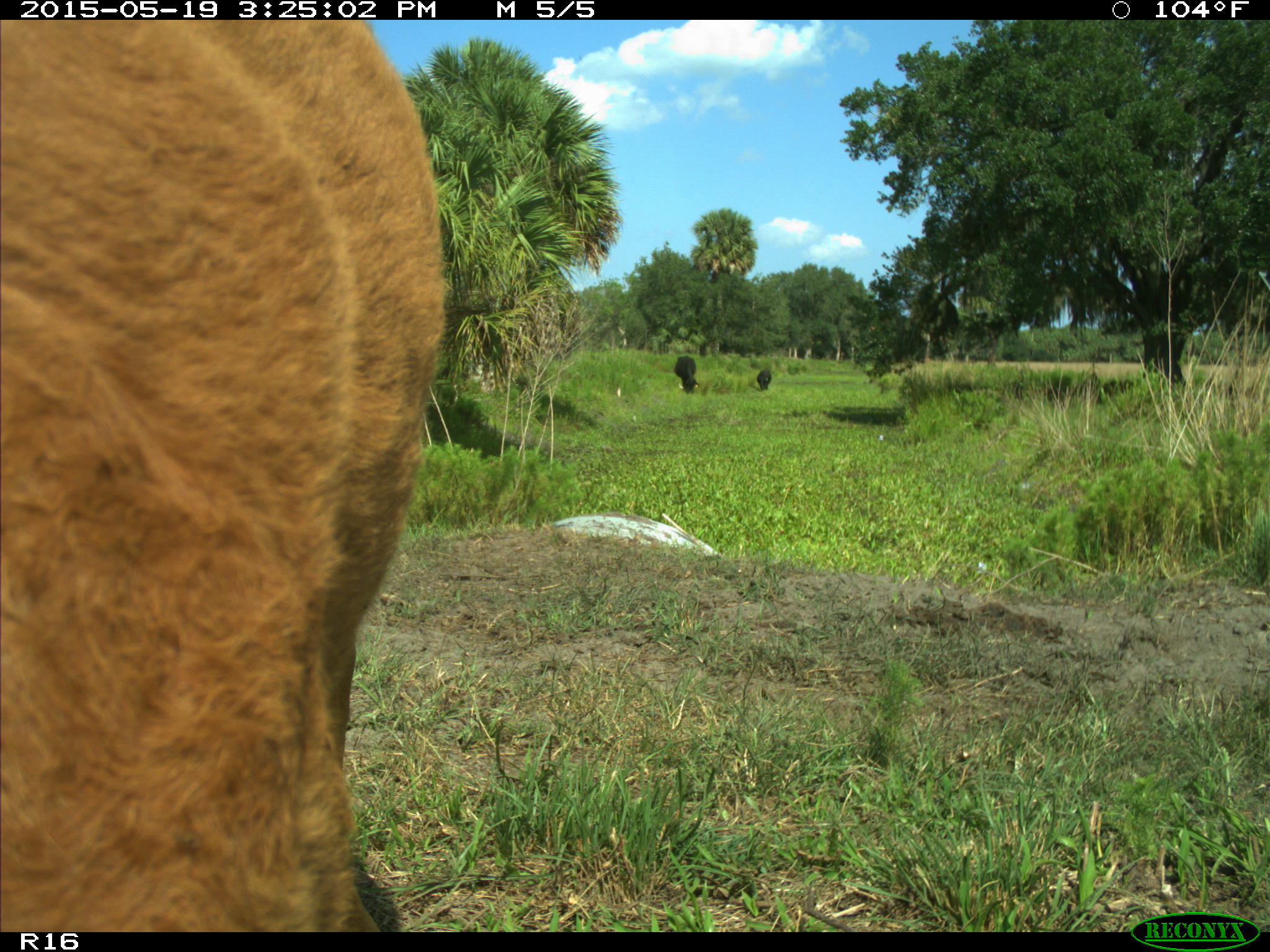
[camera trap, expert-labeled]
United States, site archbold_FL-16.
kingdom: Animalia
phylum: Chordata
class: Mammalia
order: Artiodactyla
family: Bovidae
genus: Bos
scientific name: Bos taurus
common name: domestic cow